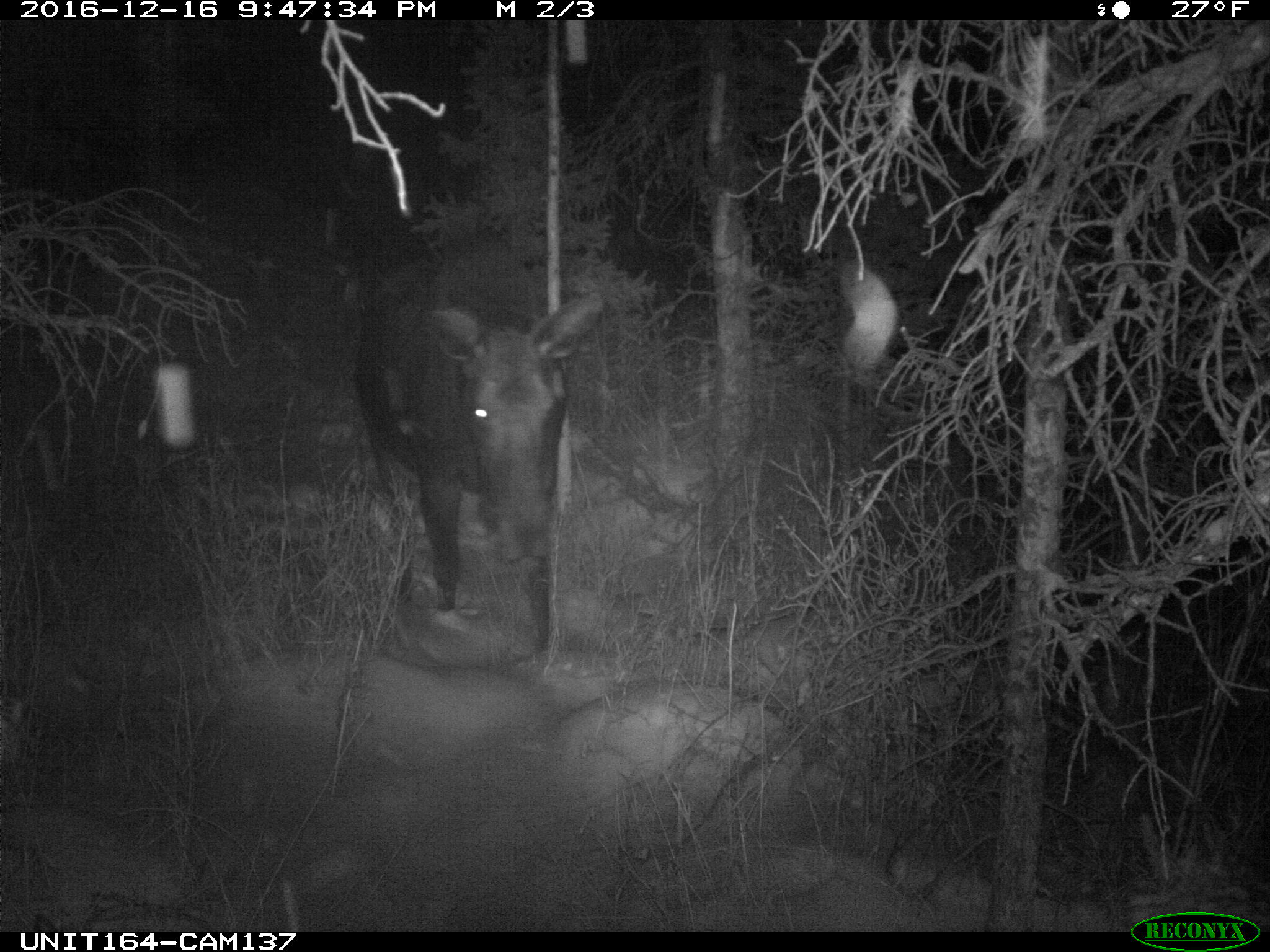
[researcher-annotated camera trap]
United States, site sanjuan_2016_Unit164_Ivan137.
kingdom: Animalia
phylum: Chordata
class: Mammalia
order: Artiodactyla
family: Cervidae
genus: Alces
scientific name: Alces alces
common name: moose